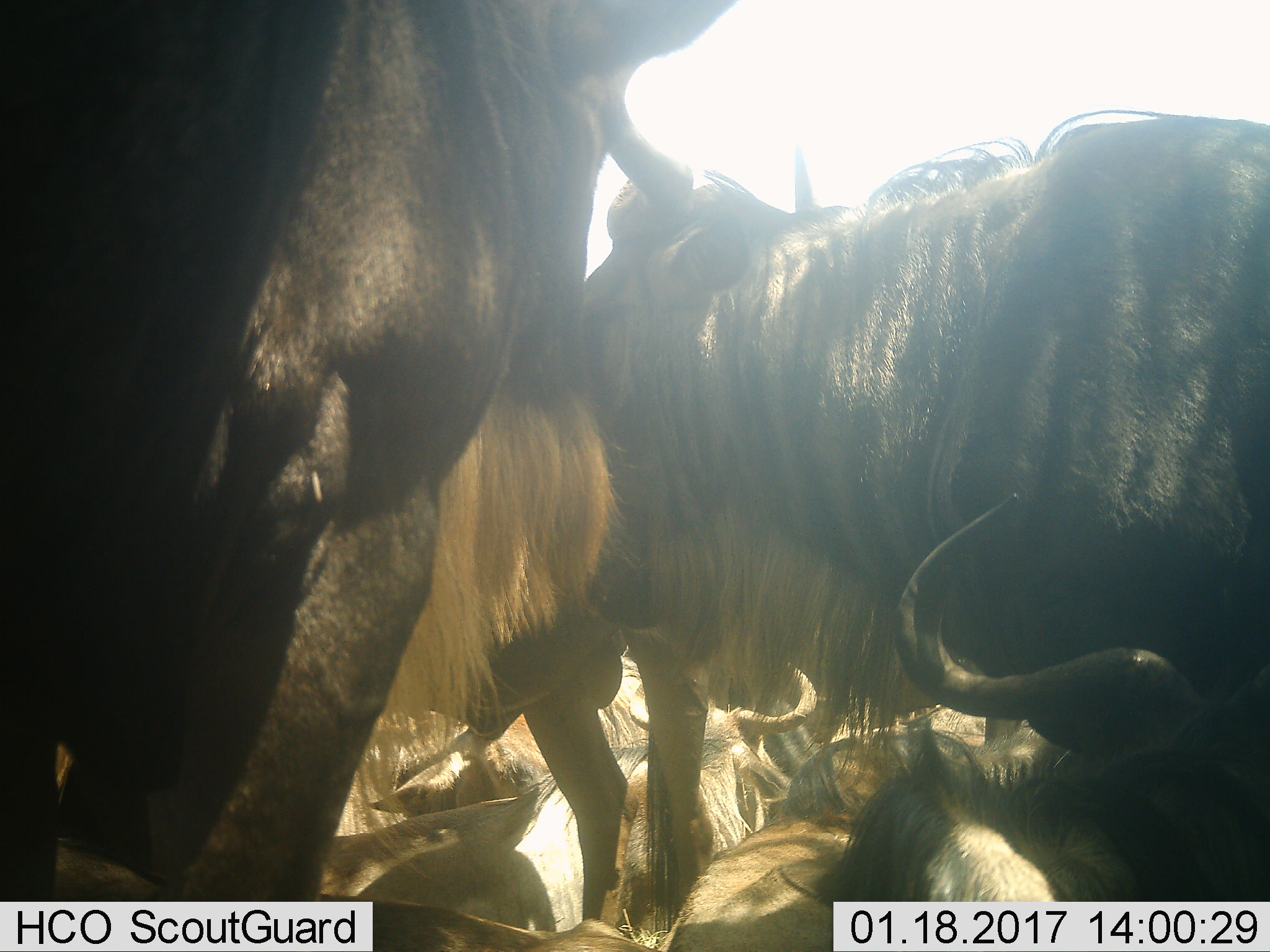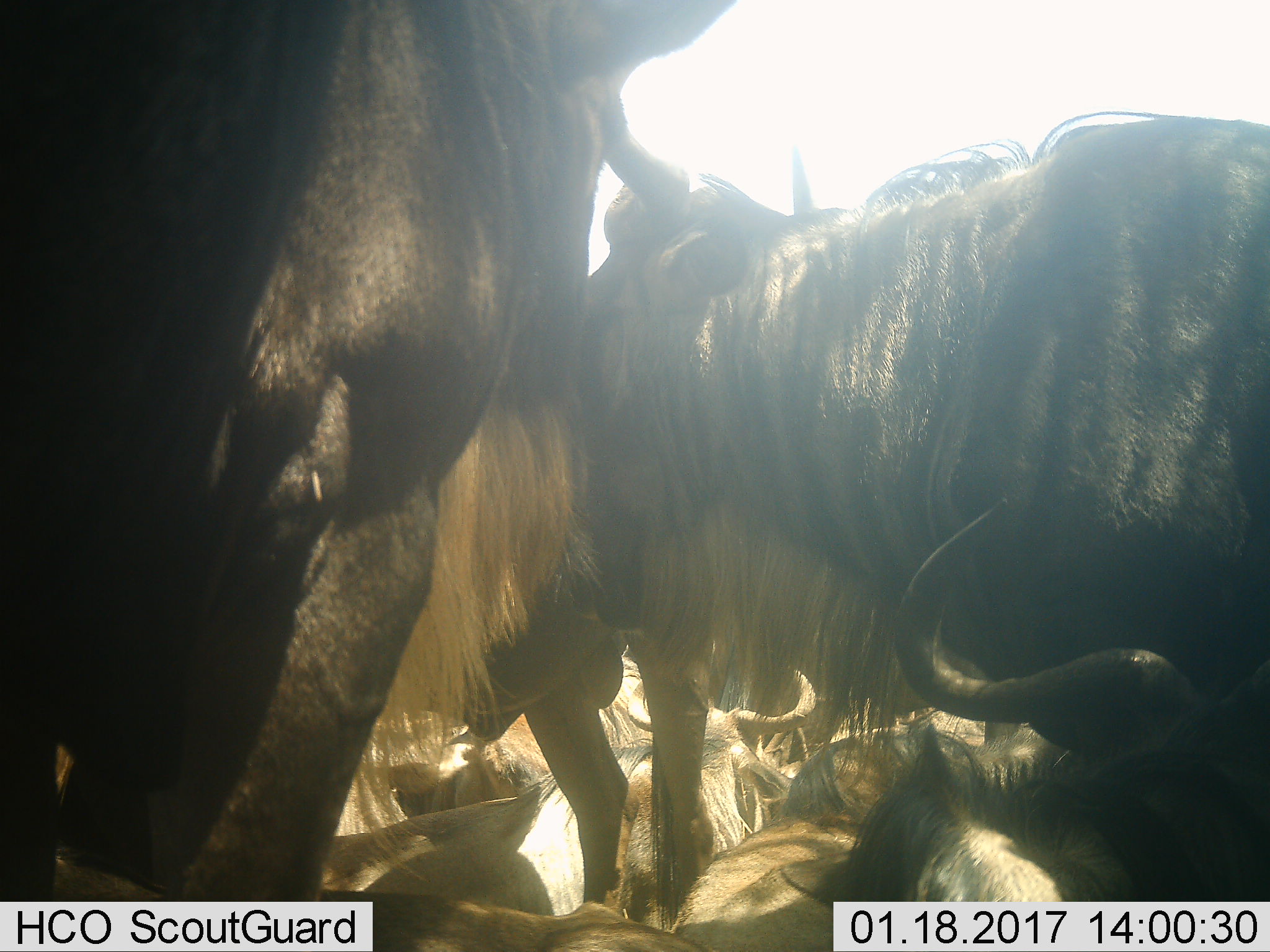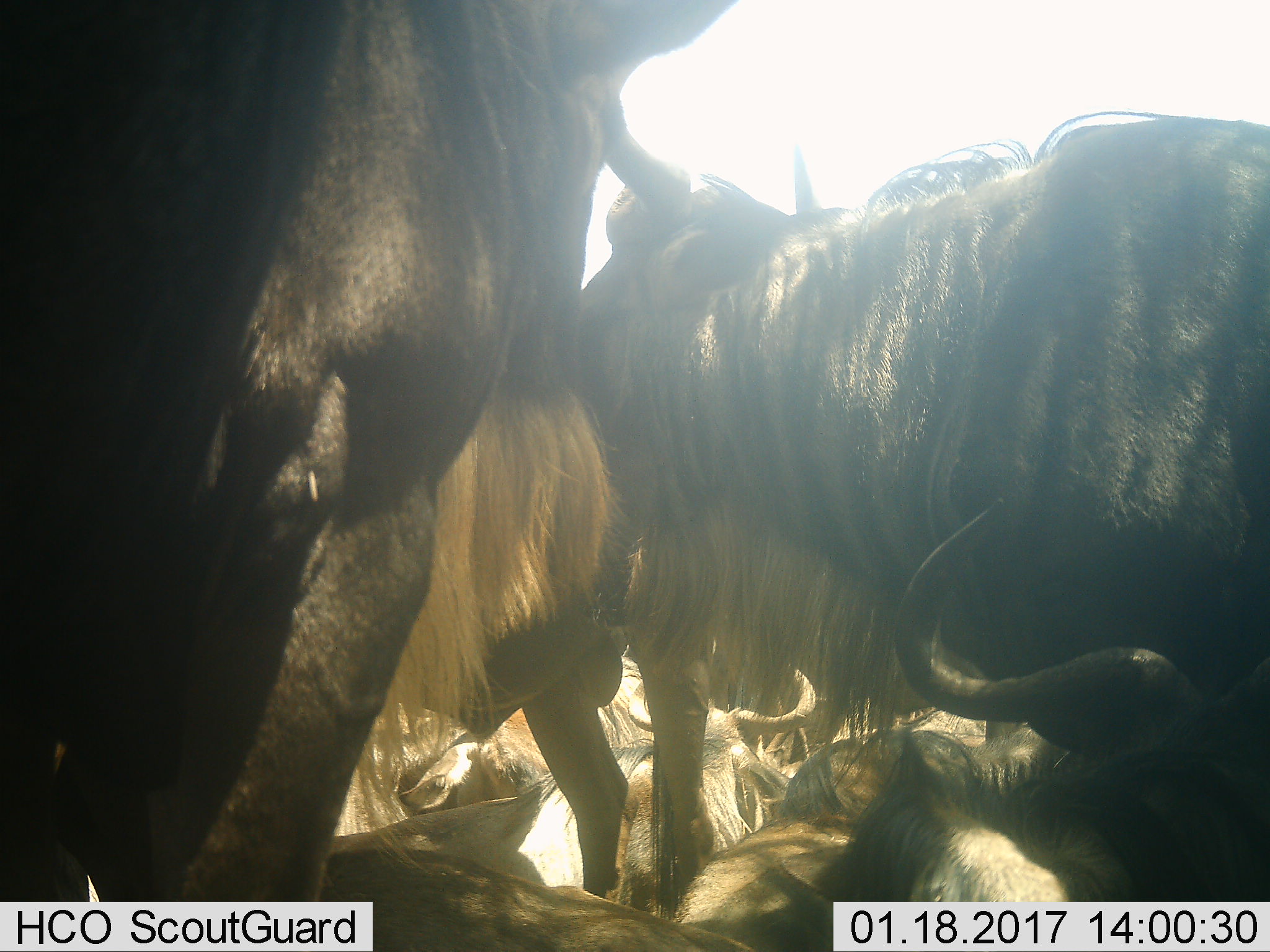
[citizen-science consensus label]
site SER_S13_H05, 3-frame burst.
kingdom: Animalia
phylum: Chordata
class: Mammalia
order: Artiodactyla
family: Bovidae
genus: Connochaetes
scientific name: Connochaetes taurinus taurinus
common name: blue wildebeest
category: wildebeestblue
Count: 7.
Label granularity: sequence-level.